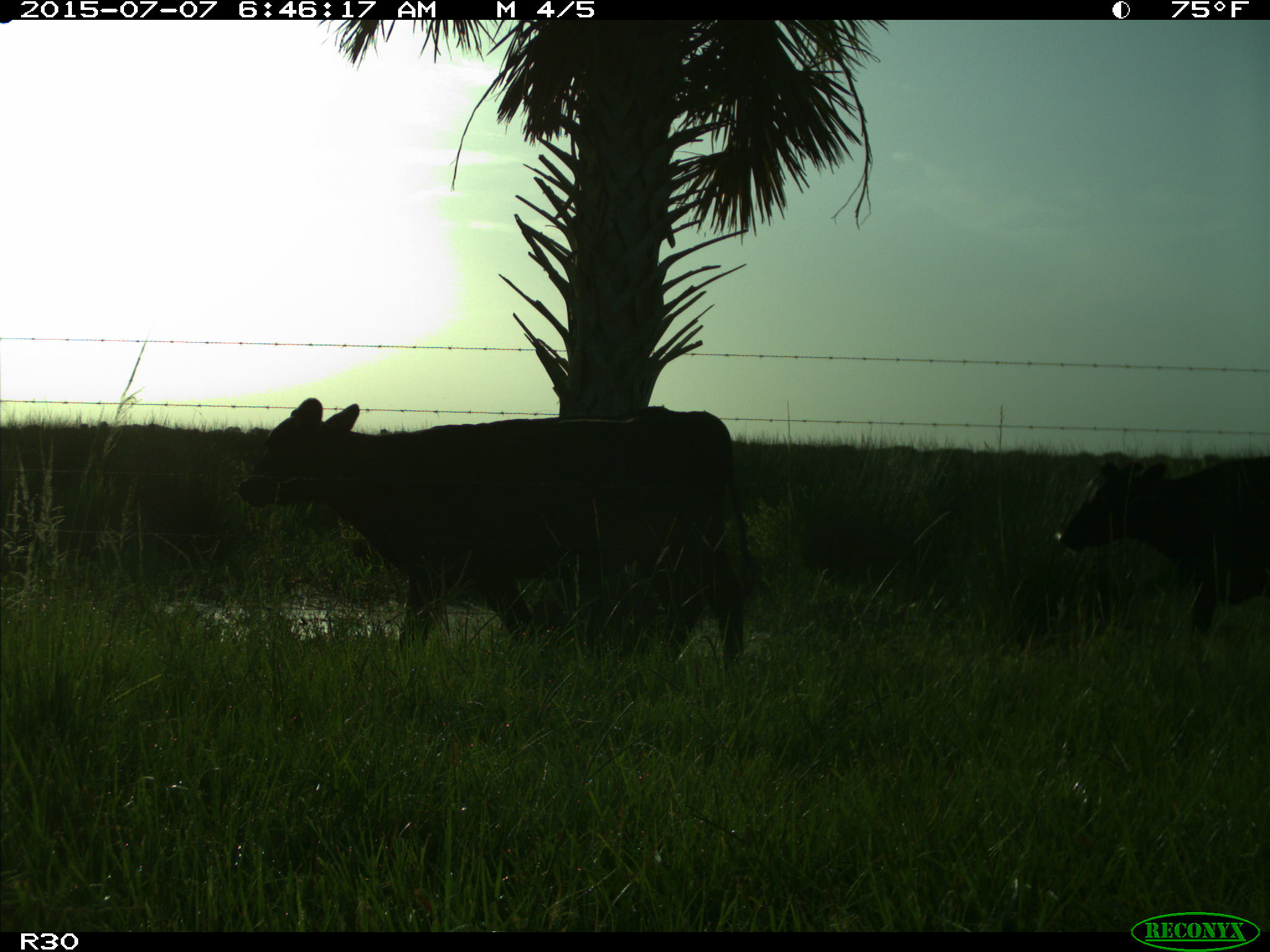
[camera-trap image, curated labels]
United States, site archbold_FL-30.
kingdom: Animalia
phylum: Chordata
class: Mammalia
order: Artiodactyla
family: Bovidae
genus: Bos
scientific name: Bos taurus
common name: domestic cow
Bos taurus (domestic cow).